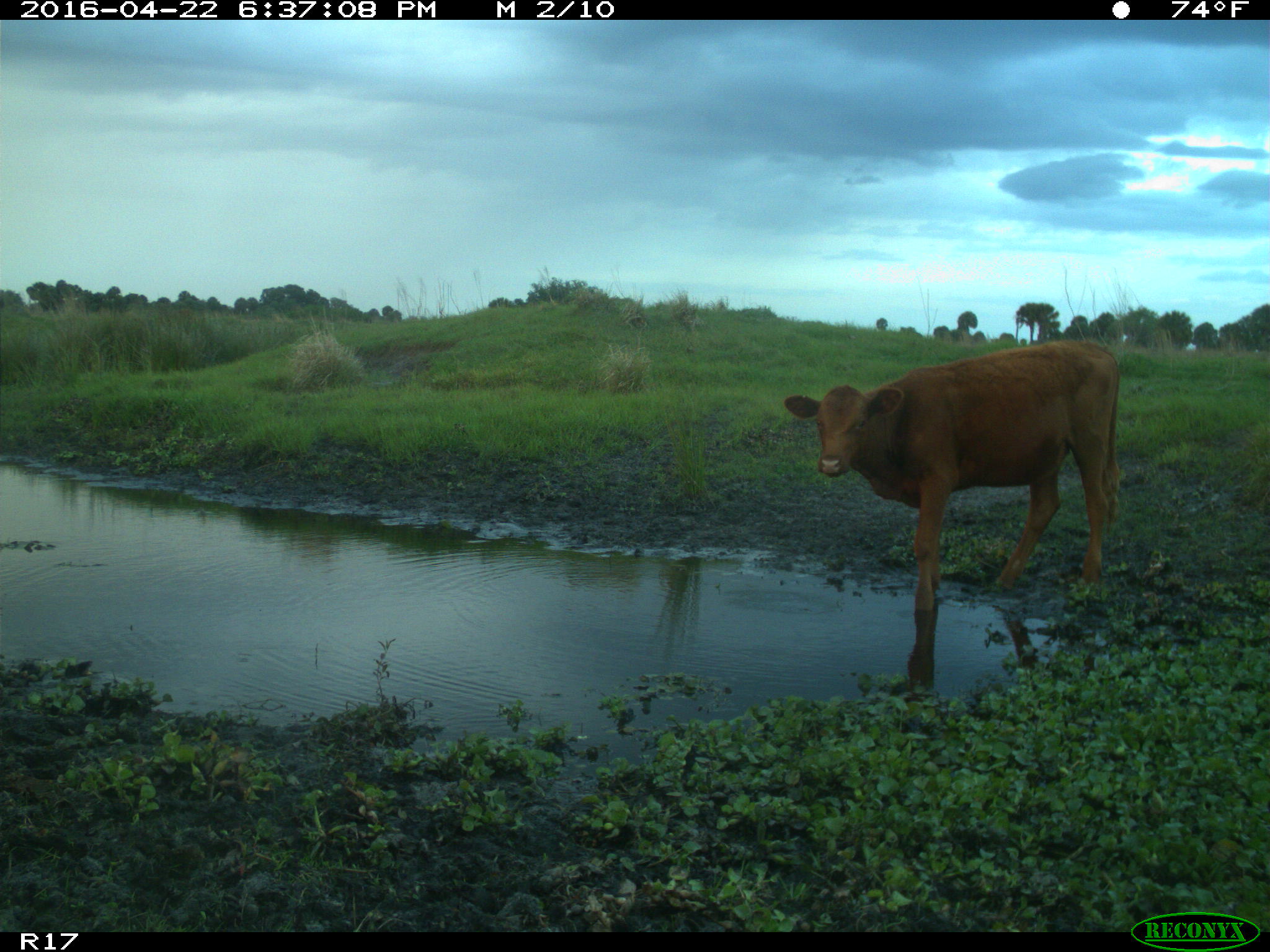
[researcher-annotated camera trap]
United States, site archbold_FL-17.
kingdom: Animalia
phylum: Chordata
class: Mammalia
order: Artiodactyla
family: Bovidae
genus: Bos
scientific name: Bos taurus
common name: domestic cow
Bos taurus (domestic cow).